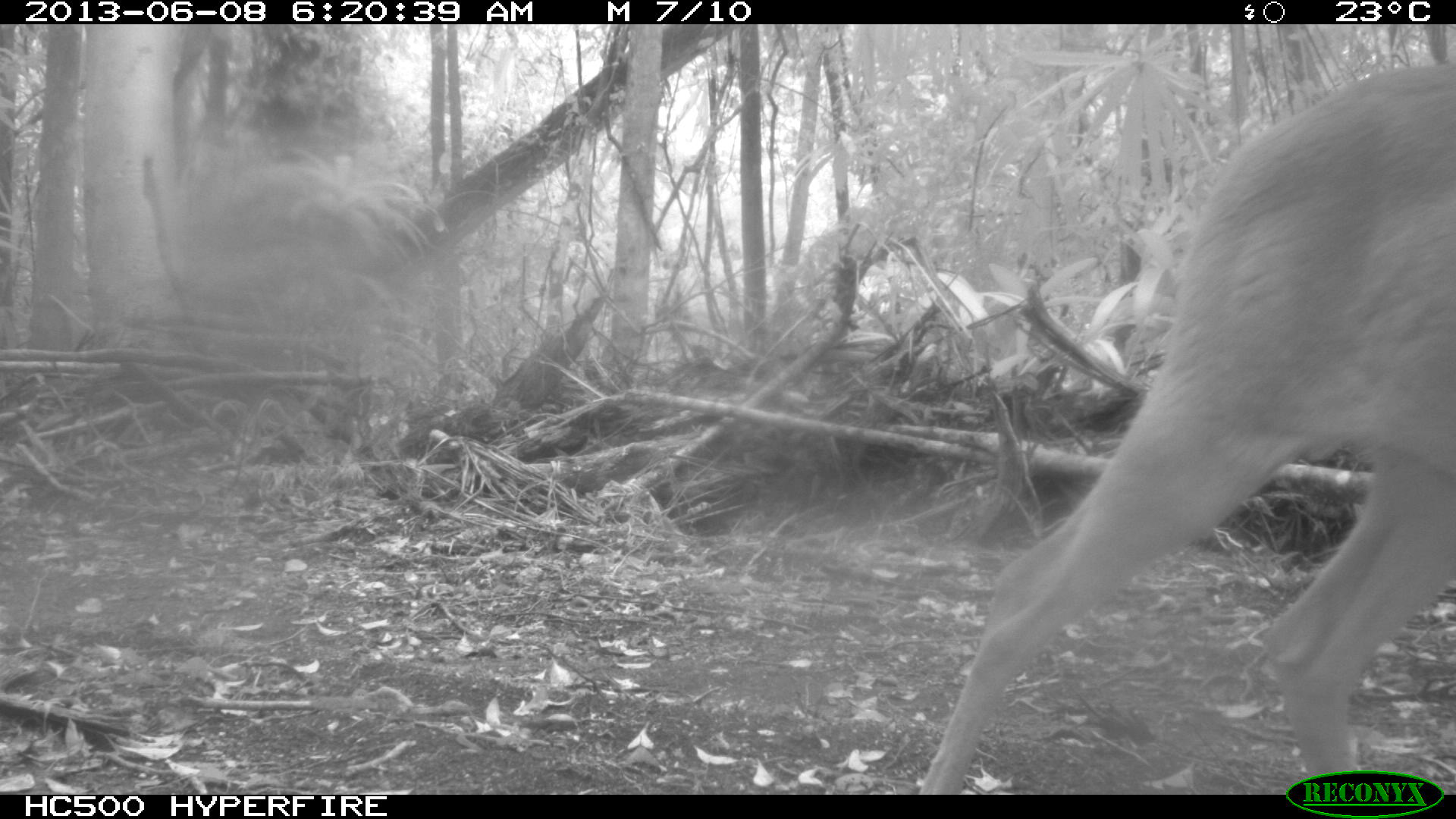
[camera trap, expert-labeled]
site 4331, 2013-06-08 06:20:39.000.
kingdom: Animalia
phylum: Chordata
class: Mammalia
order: Artiodactyla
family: Cervidae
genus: Odocoileus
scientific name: Odocoileus virginianus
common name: white-tailed deer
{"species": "Odocoileus virginianus (white-tailed deer)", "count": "1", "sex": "male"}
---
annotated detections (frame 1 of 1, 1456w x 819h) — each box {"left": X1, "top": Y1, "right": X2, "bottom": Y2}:
odocoileus virginianus: {"left": 916, "top": 58, "right": 1456, "bottom": 793}